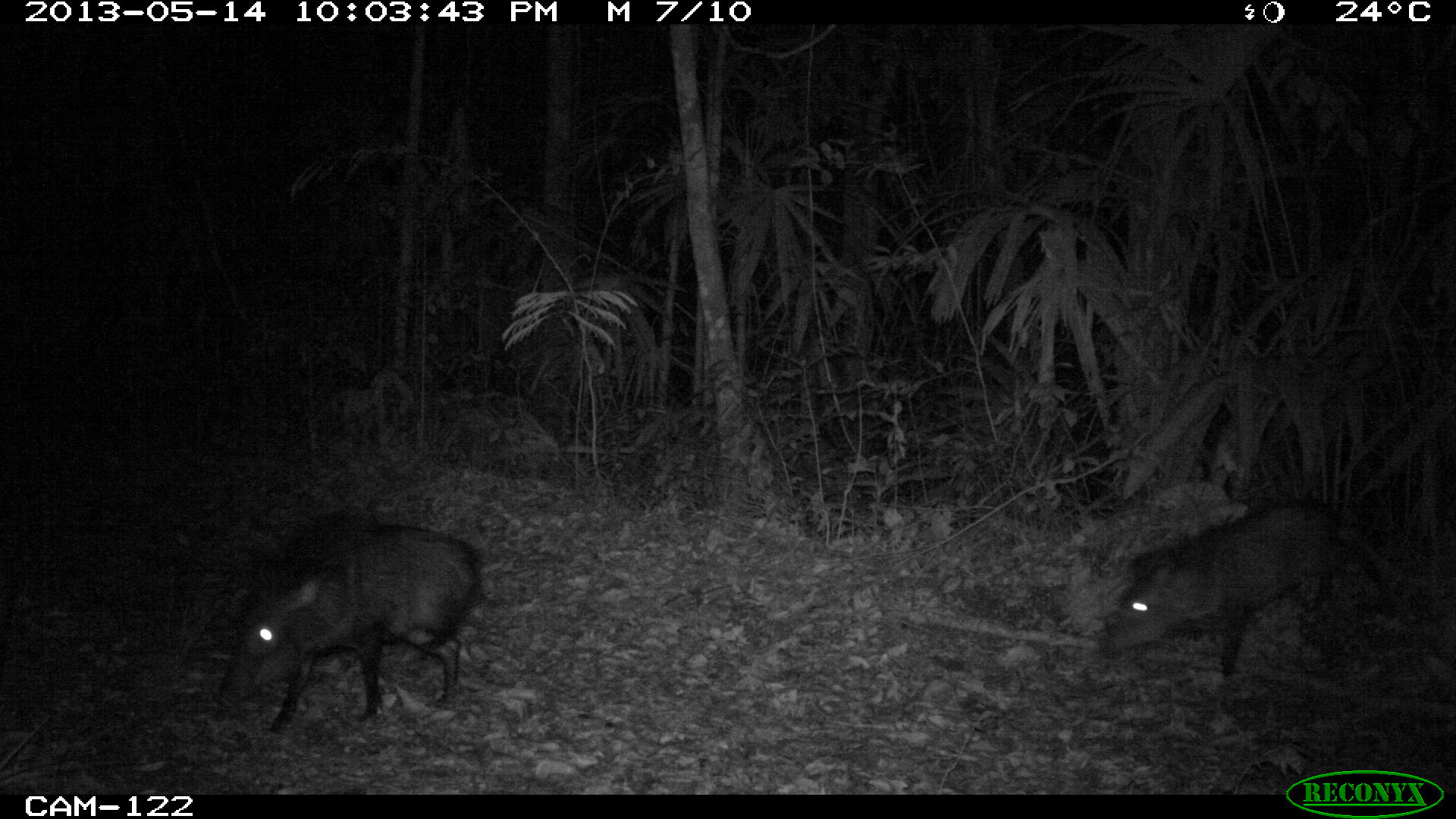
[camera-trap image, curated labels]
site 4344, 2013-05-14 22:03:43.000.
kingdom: Animalia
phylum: Chordata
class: Mammalia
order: Artiodactyla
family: Tayassuidae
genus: Pecari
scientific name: Pecari tajacu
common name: collared peccary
Pecari tajacu (collared peccary), count 9.